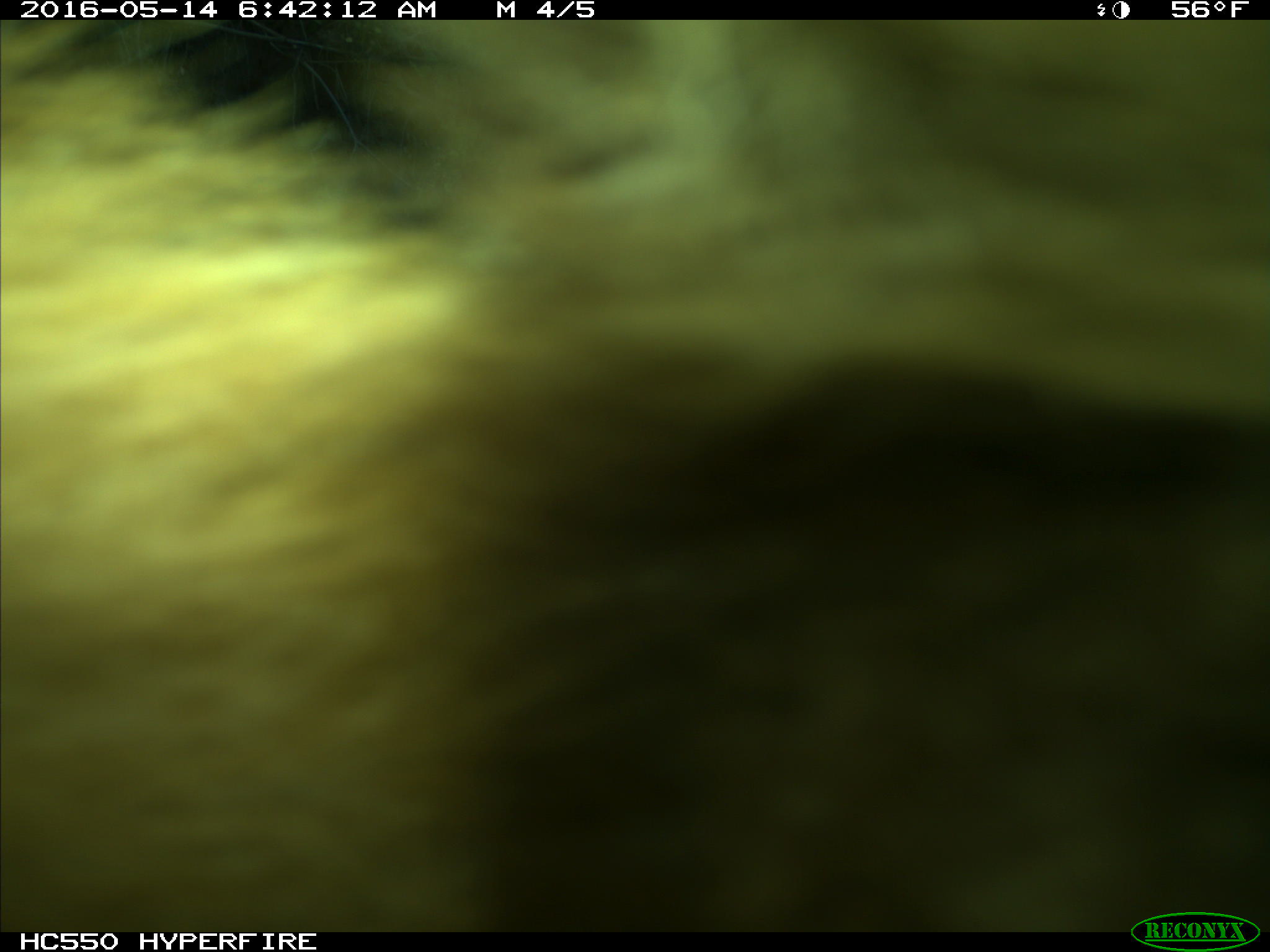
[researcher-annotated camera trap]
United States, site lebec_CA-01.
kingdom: Animalia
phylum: Chordata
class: Mammalia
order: Carnivora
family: Ursidae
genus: Ursus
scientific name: Ursus americanus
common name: american black bear